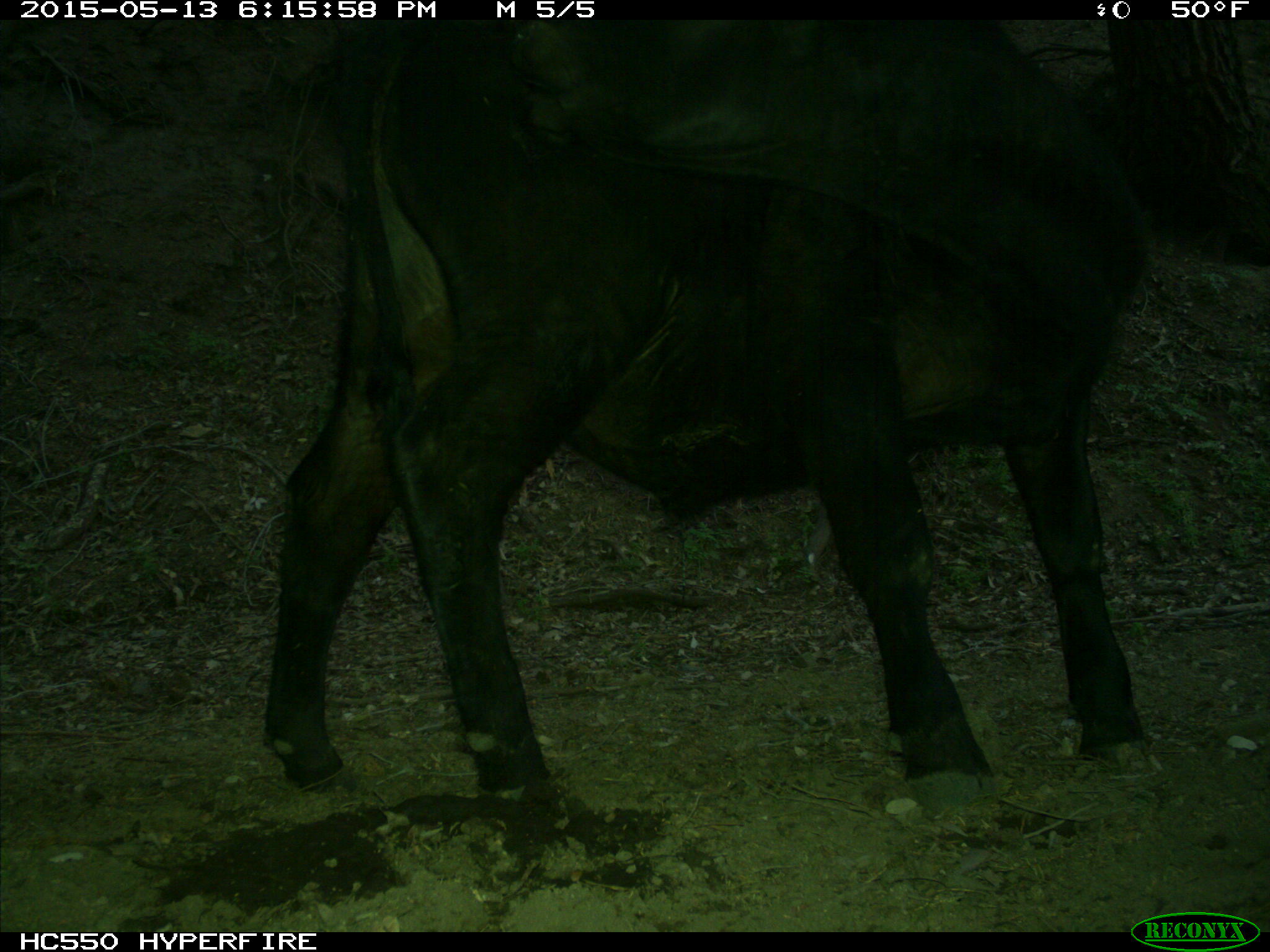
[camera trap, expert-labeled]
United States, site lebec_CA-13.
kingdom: Animalia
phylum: Chordata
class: Mammalia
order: Artiodactyla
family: Bovidae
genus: Bos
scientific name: Bos taurus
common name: domestic cow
Bos taurus (domestic cow).